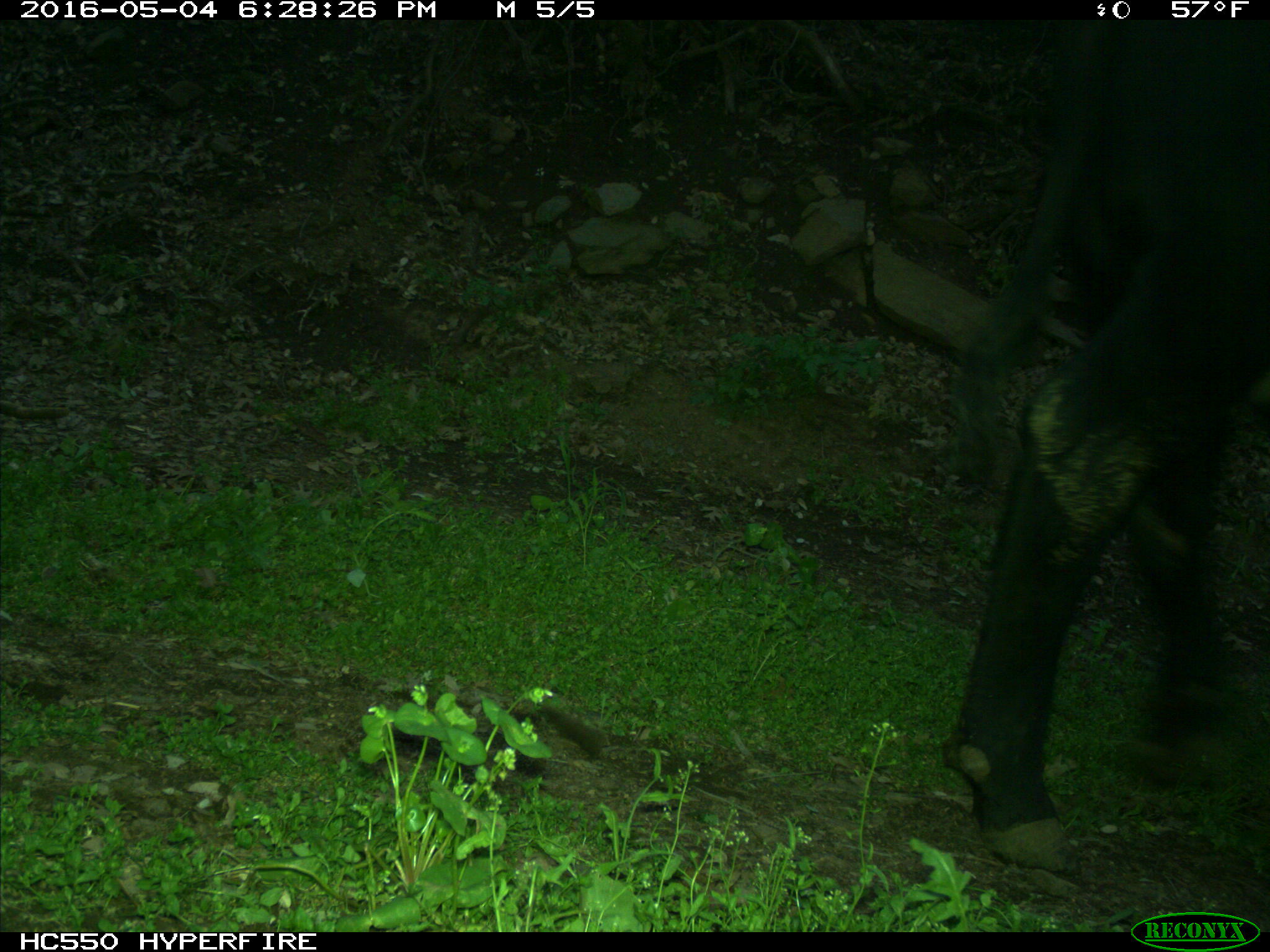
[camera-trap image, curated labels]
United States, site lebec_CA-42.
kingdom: Animalia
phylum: Chordata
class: Mammalia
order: Artiodactyla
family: Bovidae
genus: Bos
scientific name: Bos taurus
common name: domestic cow